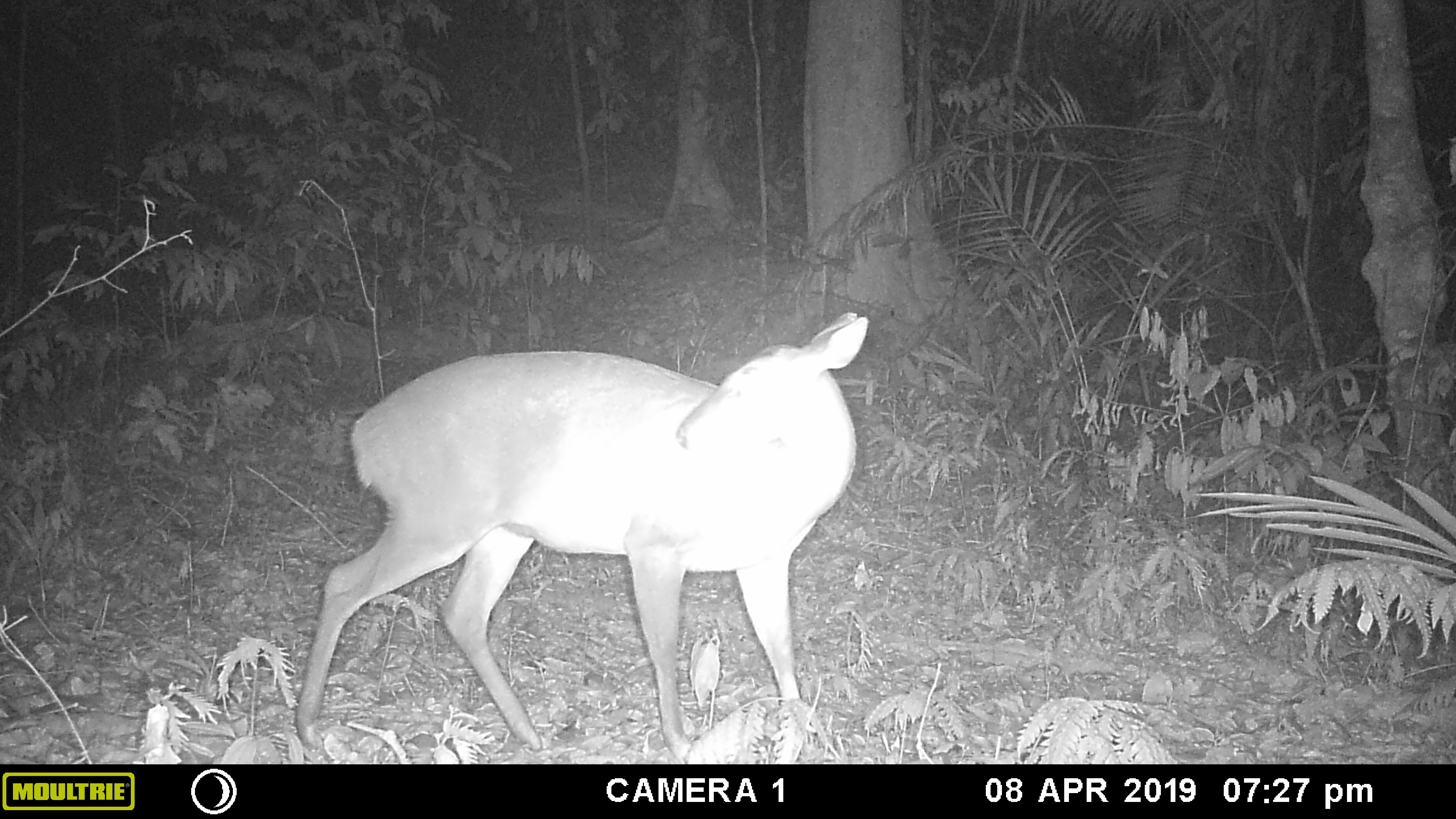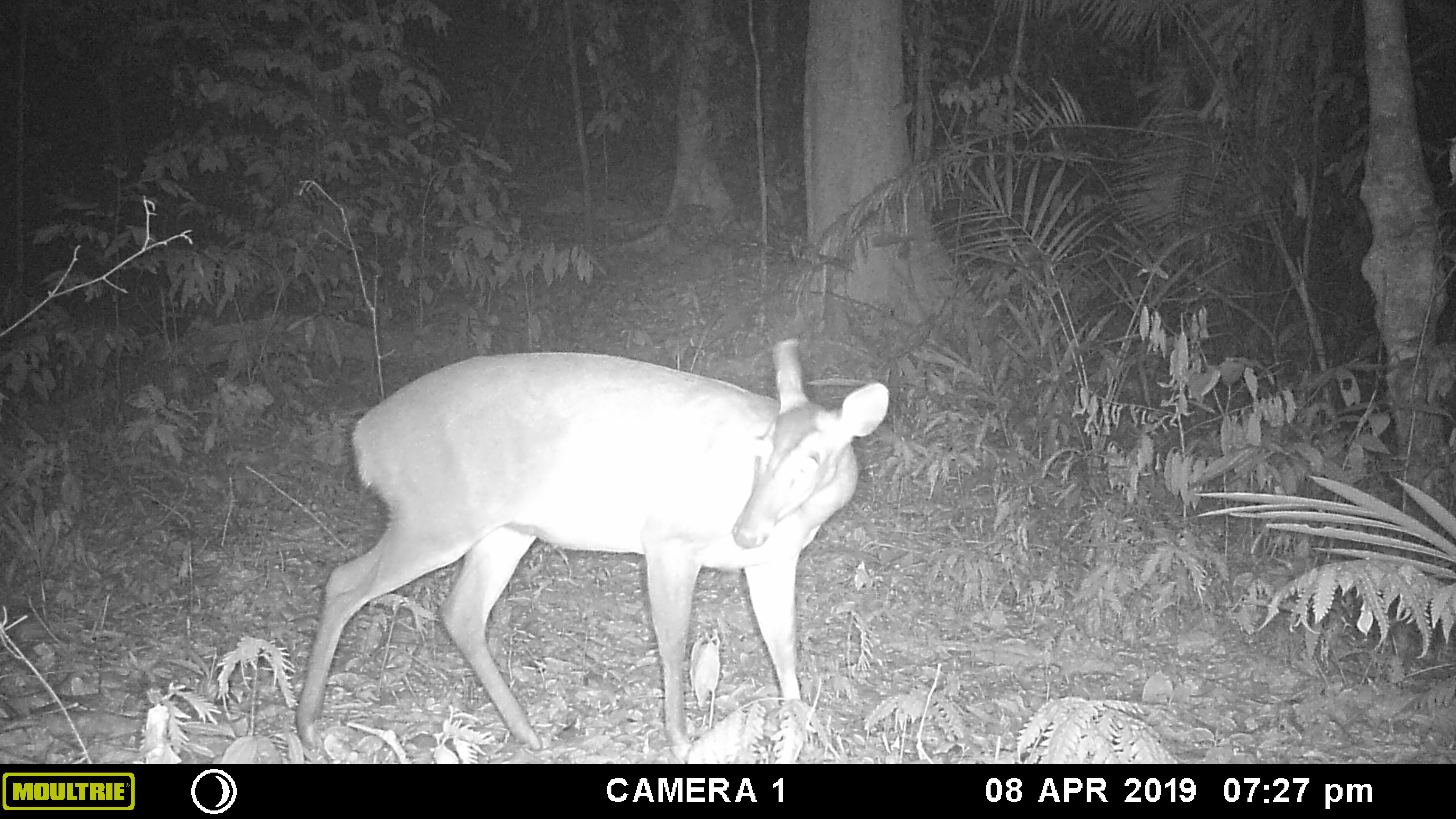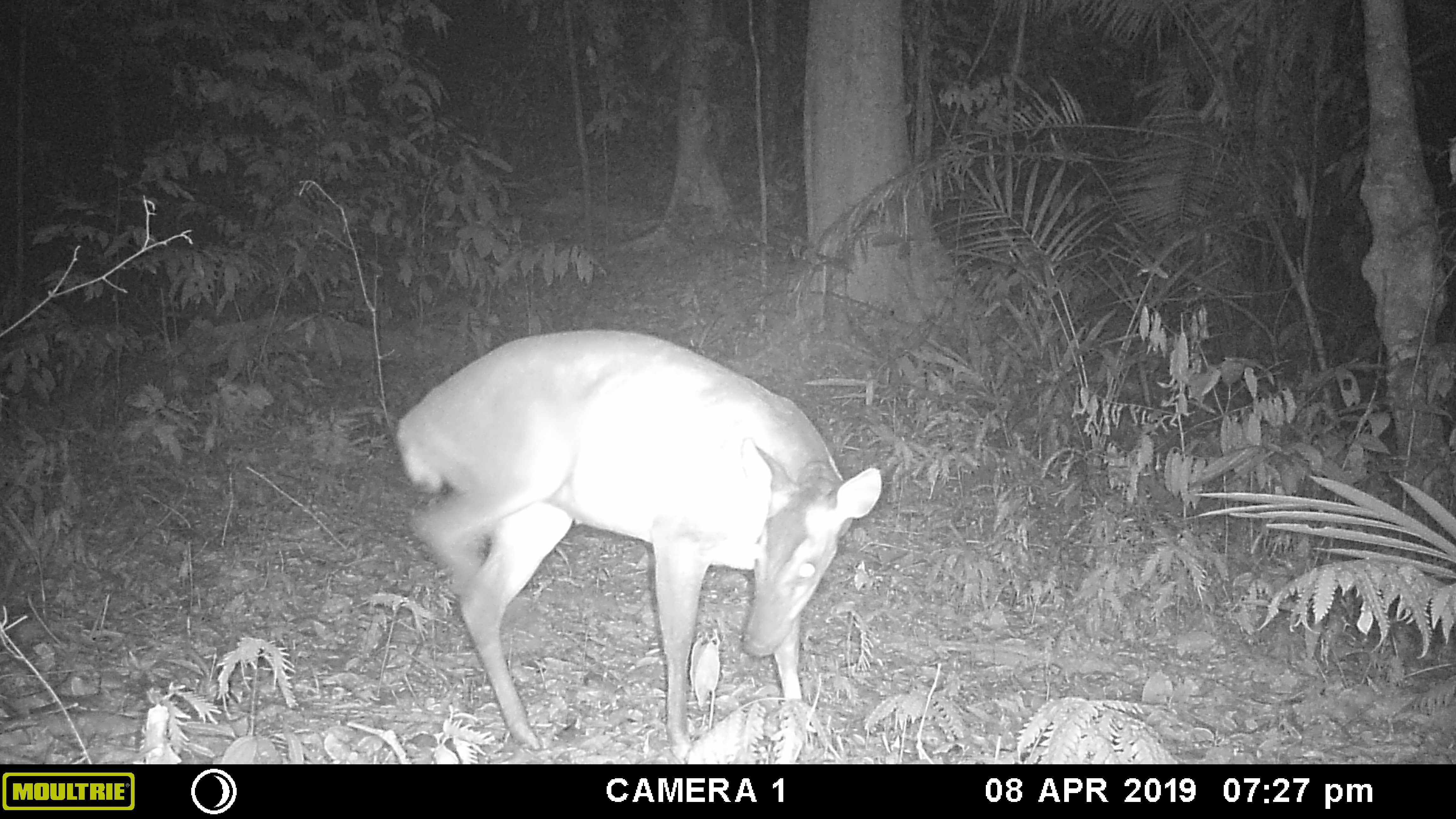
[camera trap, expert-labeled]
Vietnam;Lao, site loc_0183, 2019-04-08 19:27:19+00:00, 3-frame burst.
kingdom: Animalia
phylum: Chordata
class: Mammalia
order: Artiodactyla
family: Cervidae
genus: Muntiacus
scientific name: Muntiacus vuquangensis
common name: large-antlered muntjac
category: large antlered muntjac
Large antlered muntjac (large-antlered muntjac) (Muntiacus vuquangensis). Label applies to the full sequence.